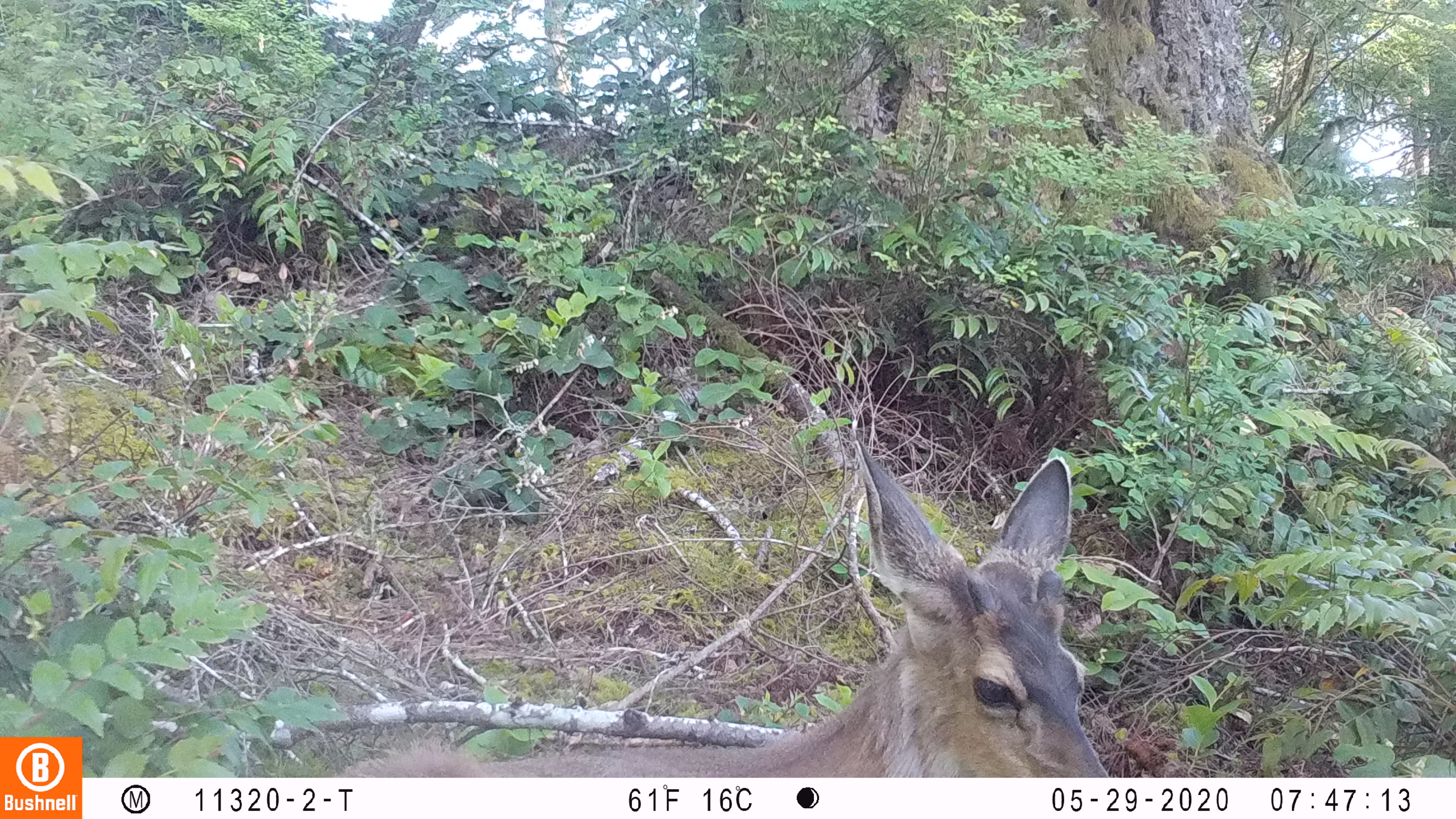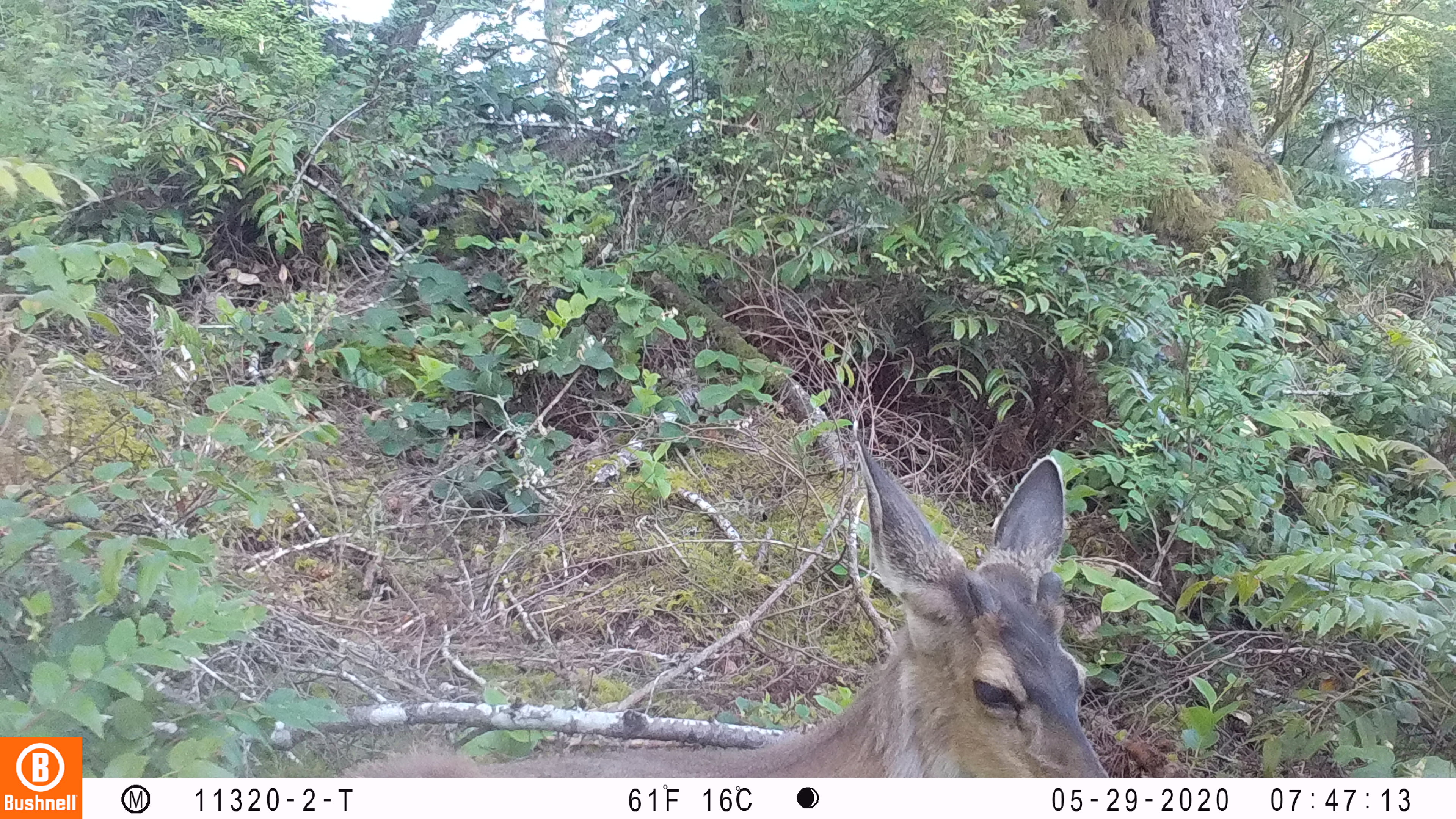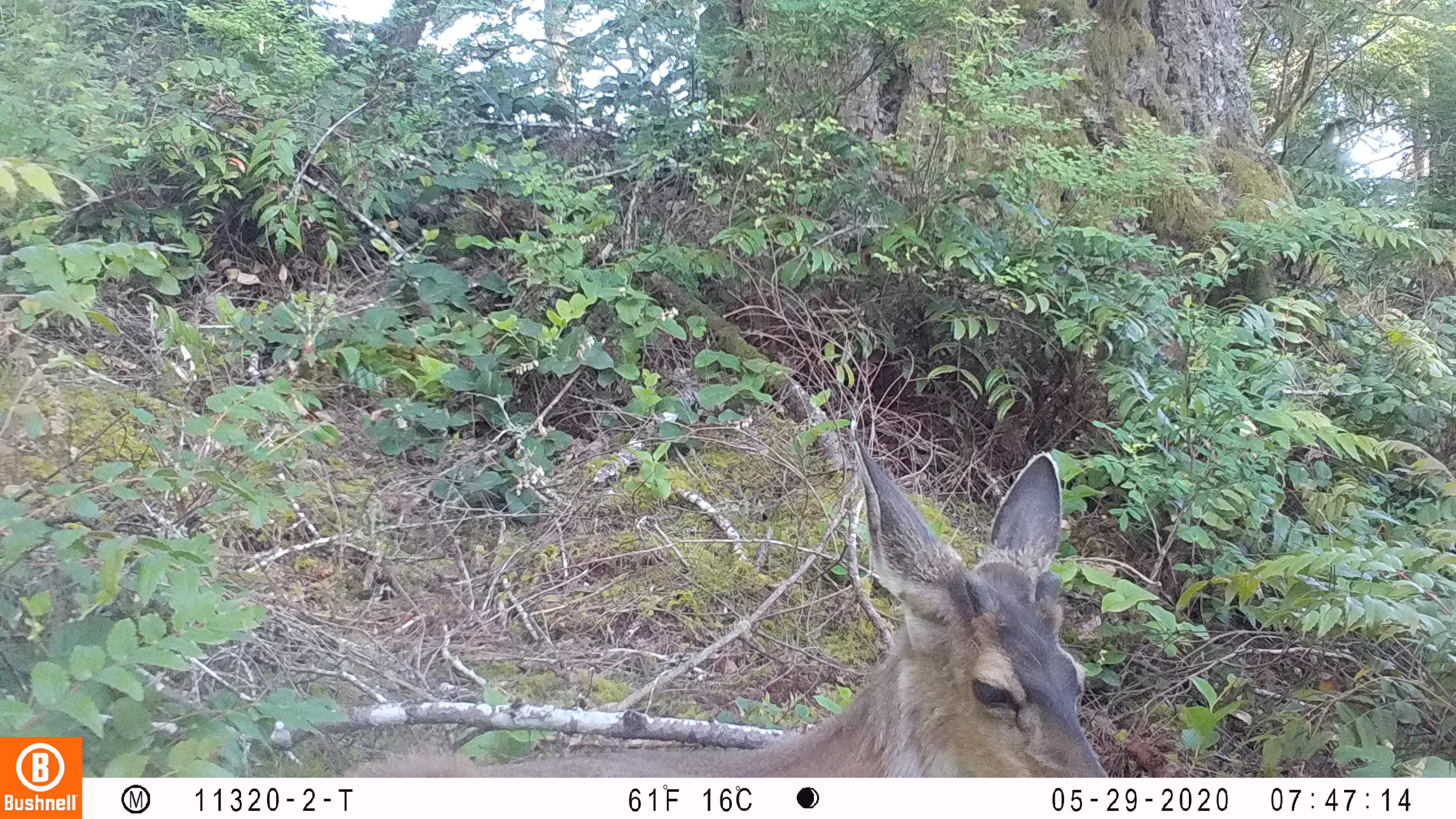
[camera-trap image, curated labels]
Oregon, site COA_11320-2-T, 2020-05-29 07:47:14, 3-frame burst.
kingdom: Animalia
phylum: Chordata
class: Mammalia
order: Artiodactyla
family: Cervidae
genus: Odocoileus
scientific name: Odocoileus hemionus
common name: black-tailed deer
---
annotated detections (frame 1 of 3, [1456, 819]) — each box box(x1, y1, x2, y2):
black-tailed deer: box(344, 435, 1113, 772)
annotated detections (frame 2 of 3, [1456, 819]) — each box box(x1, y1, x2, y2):
black-tailed deer: box(319, 423, 1111, 772)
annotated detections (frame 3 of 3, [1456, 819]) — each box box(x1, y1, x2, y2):
black-tailed deer: box(344, 431, 1109, 770)